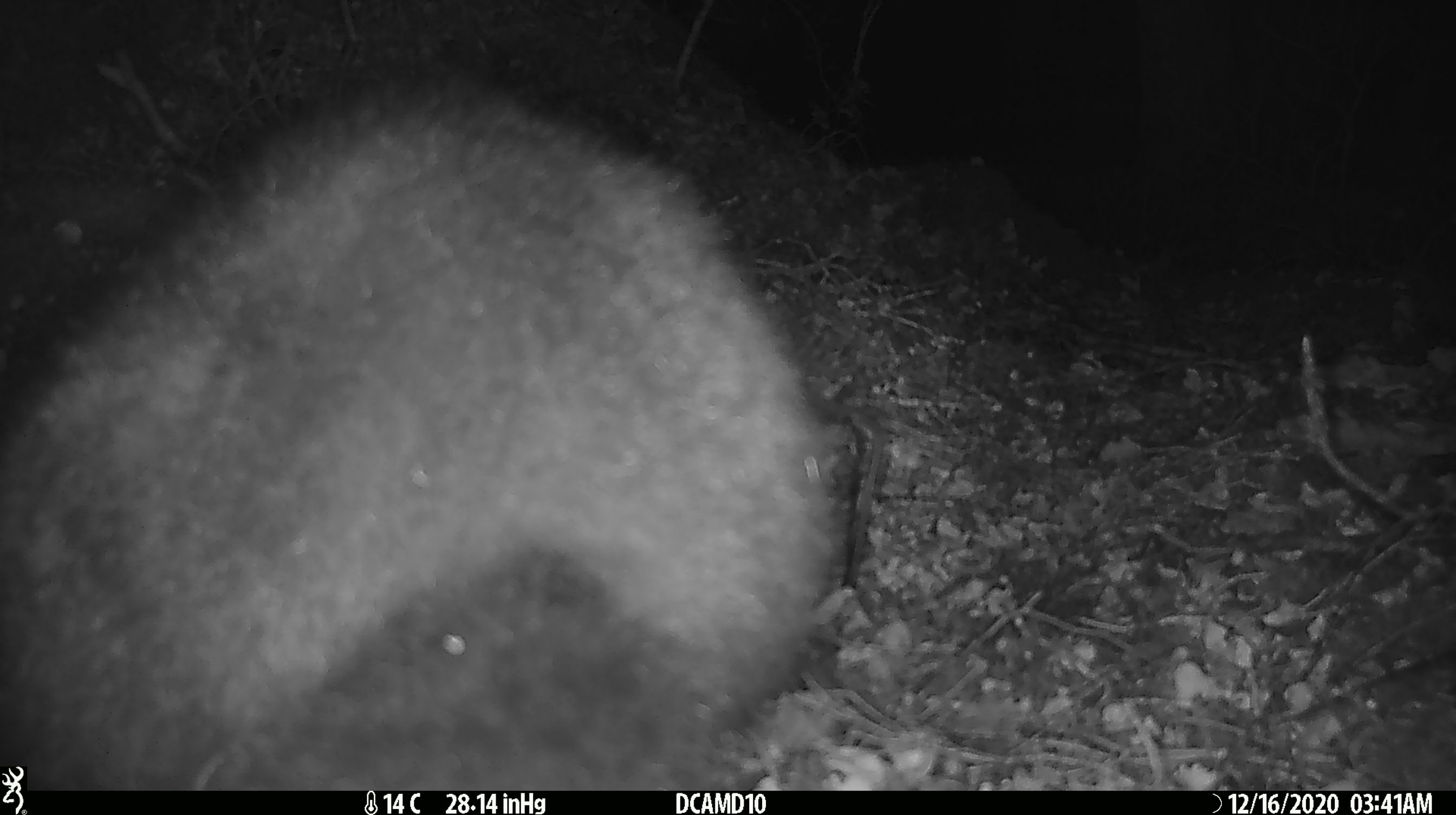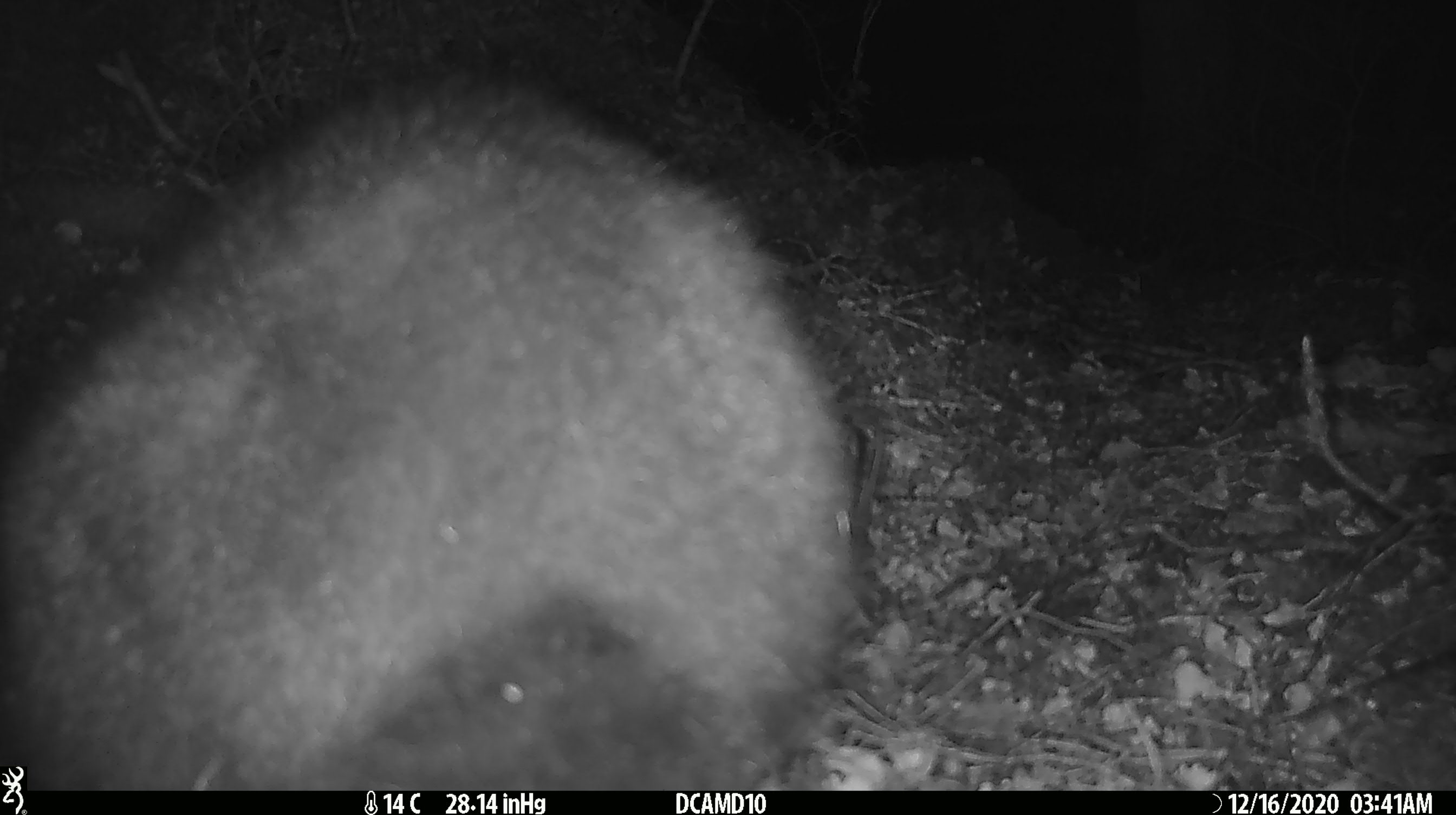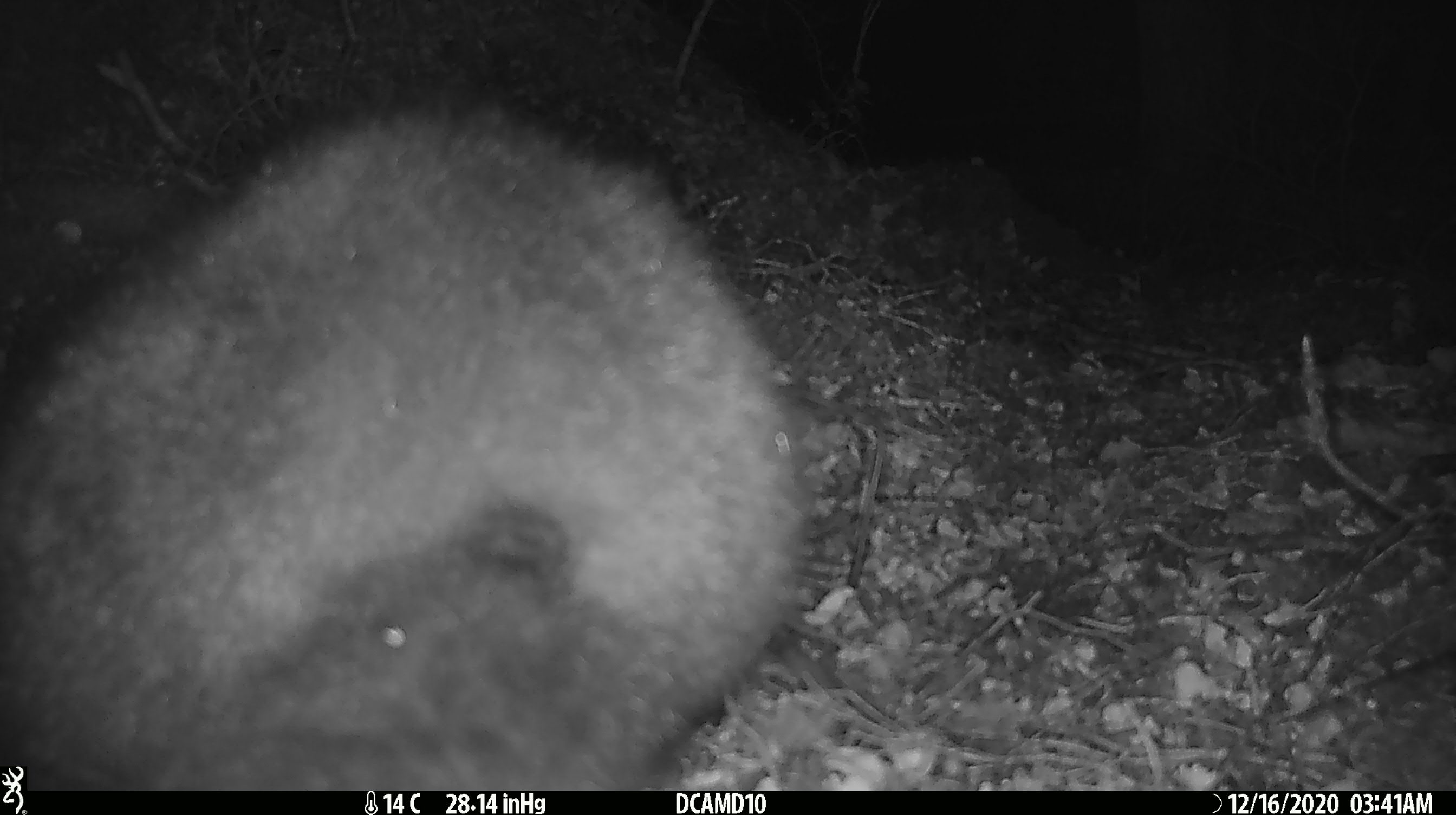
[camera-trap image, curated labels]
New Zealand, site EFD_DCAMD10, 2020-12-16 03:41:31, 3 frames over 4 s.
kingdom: Animalia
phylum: Chordata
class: Mammalia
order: Diprotodontia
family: Phalangeridae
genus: Trichosurus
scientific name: Trichosurus vulpecula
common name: common brushtail possum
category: possum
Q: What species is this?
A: Possum (common brushtail possum) (Trichosurus vulpecula).